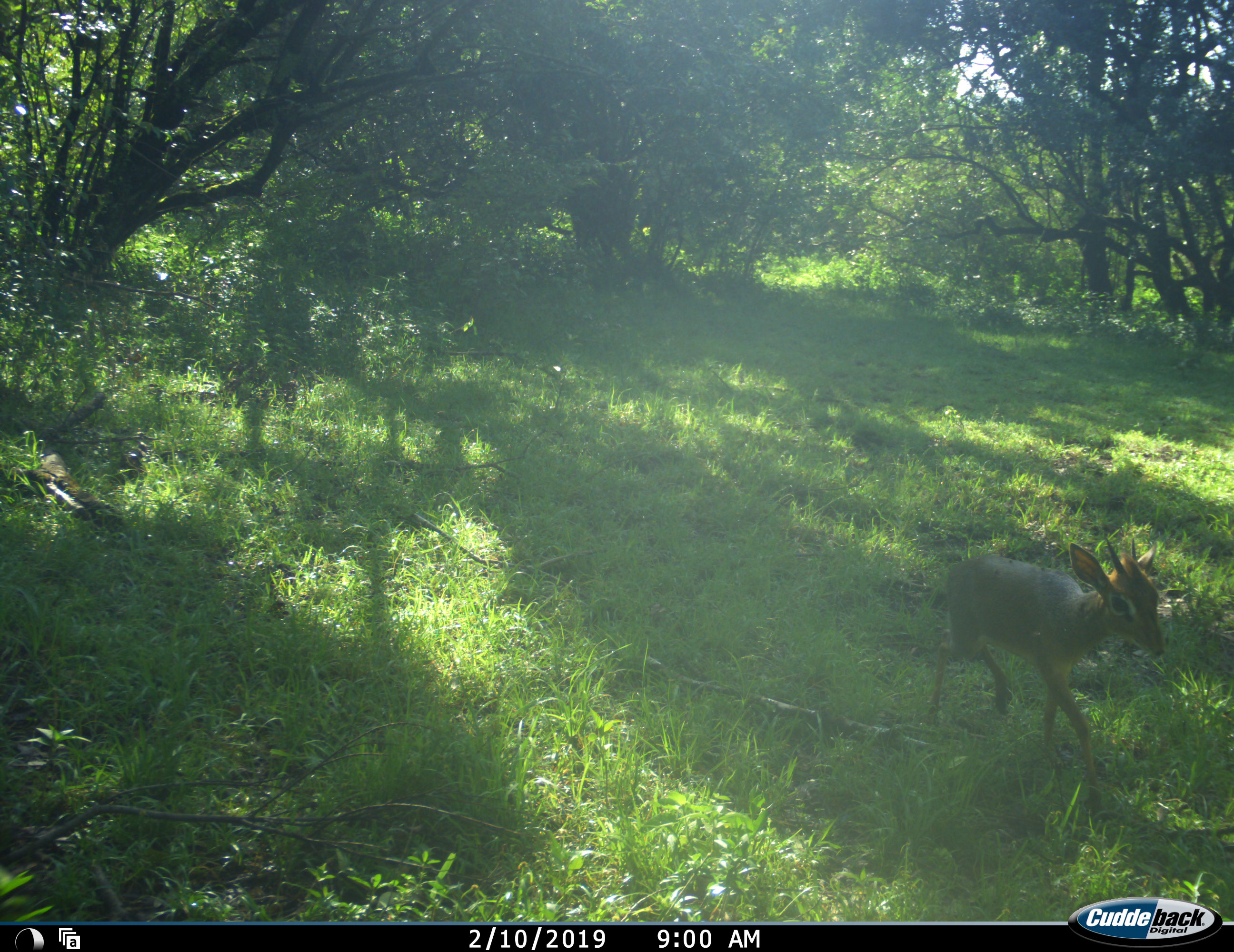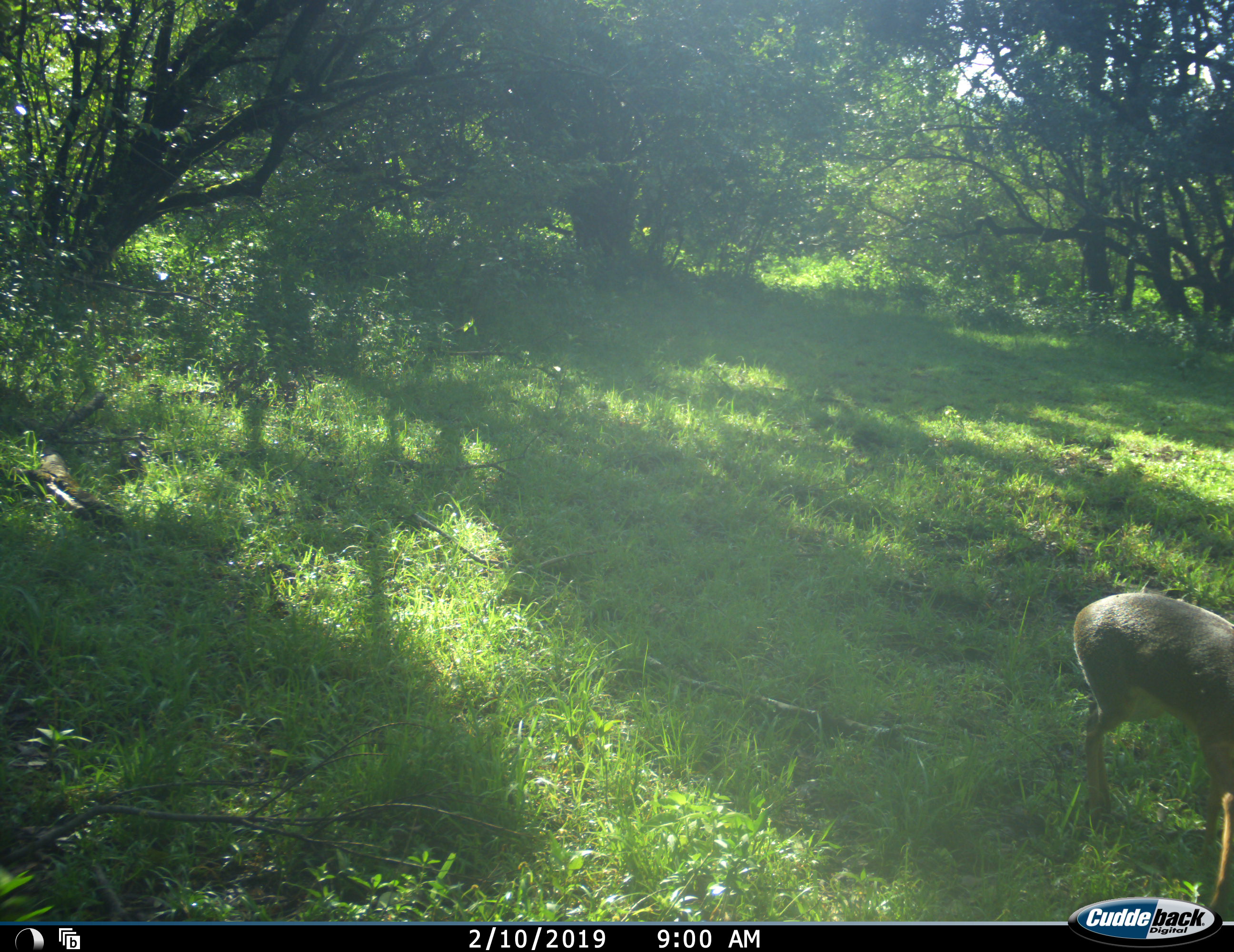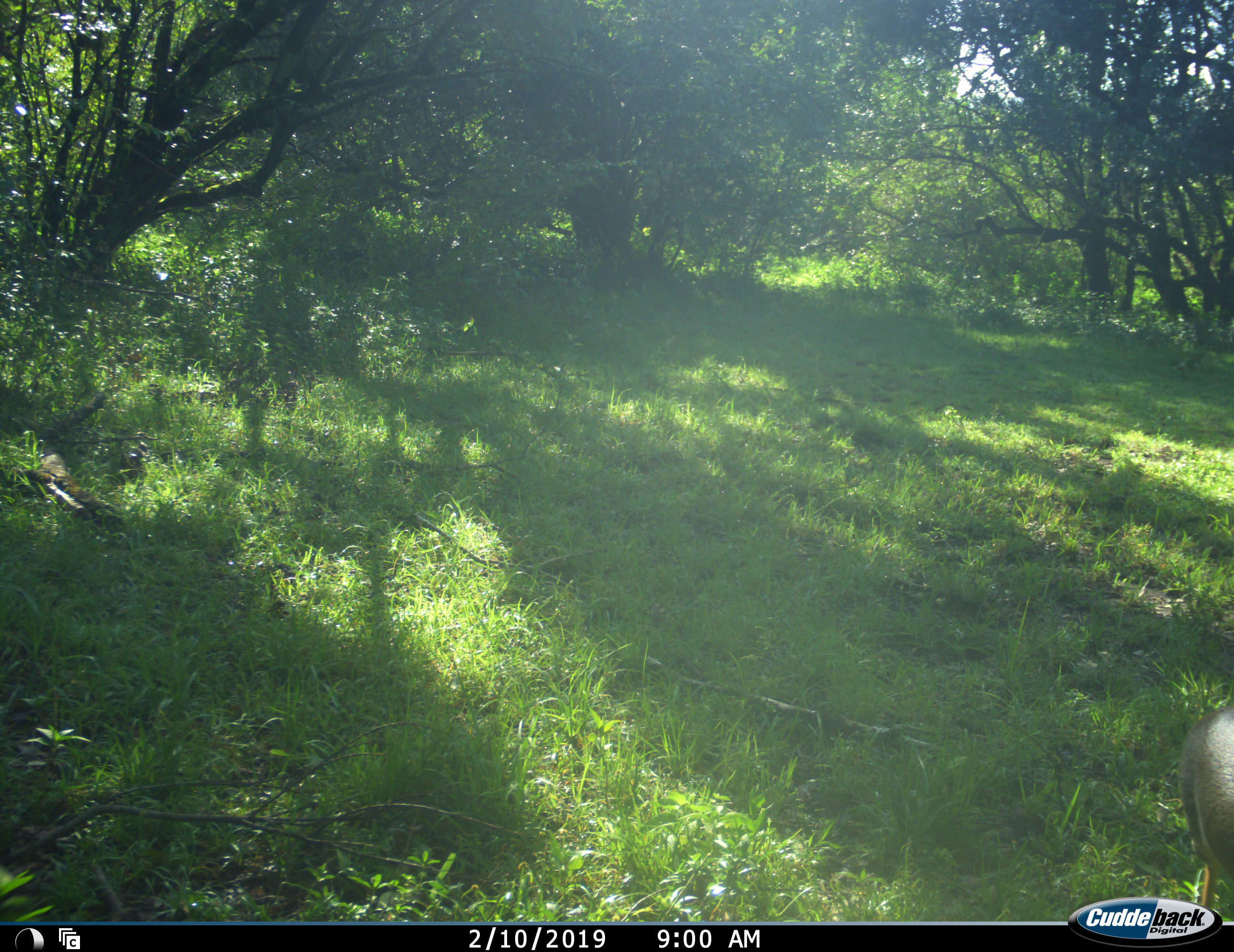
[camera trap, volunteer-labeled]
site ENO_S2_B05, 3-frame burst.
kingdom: Animalia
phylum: Chordata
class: Mammalia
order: Artiodactyla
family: Bovidae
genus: Madoqua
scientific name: Madoqua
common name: dik-dik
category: dikdik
Dikdik (dik-dik) (Madoqua), count 1. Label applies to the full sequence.